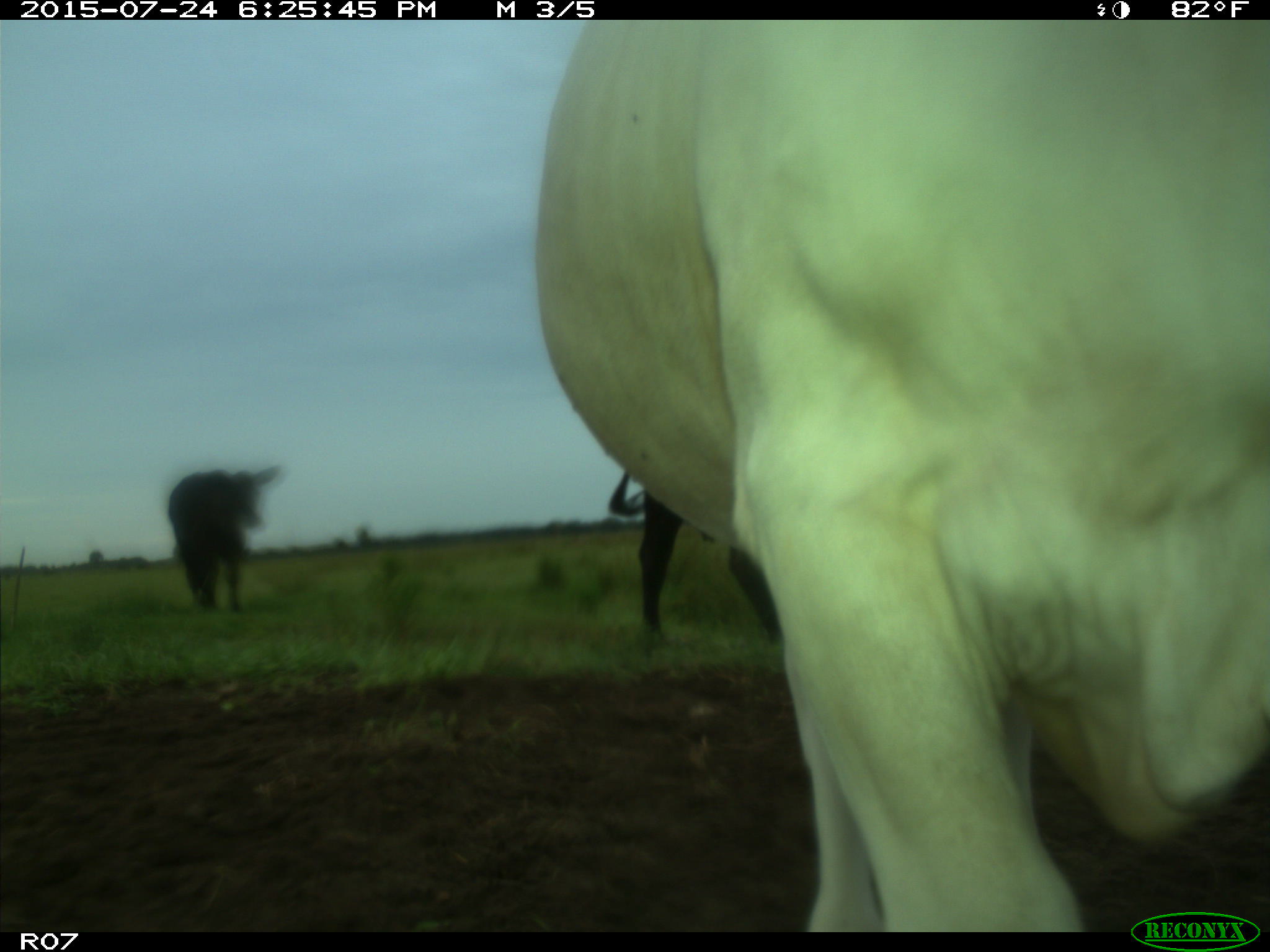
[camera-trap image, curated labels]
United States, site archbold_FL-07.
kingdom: Animalia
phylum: Chordata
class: Mammalia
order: Artiodactyla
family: Bovidae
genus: Bos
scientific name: Bos taurus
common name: domestic cow